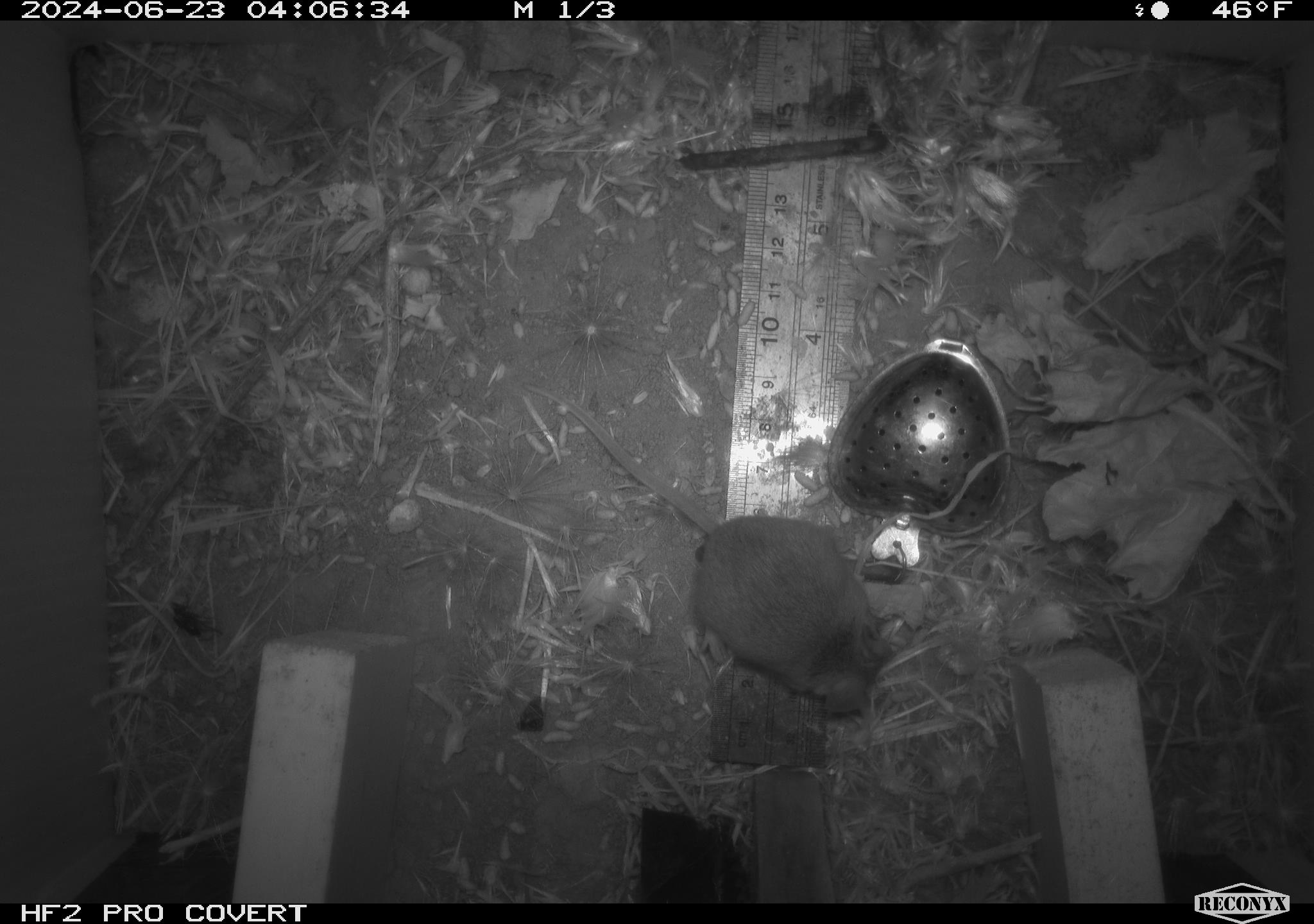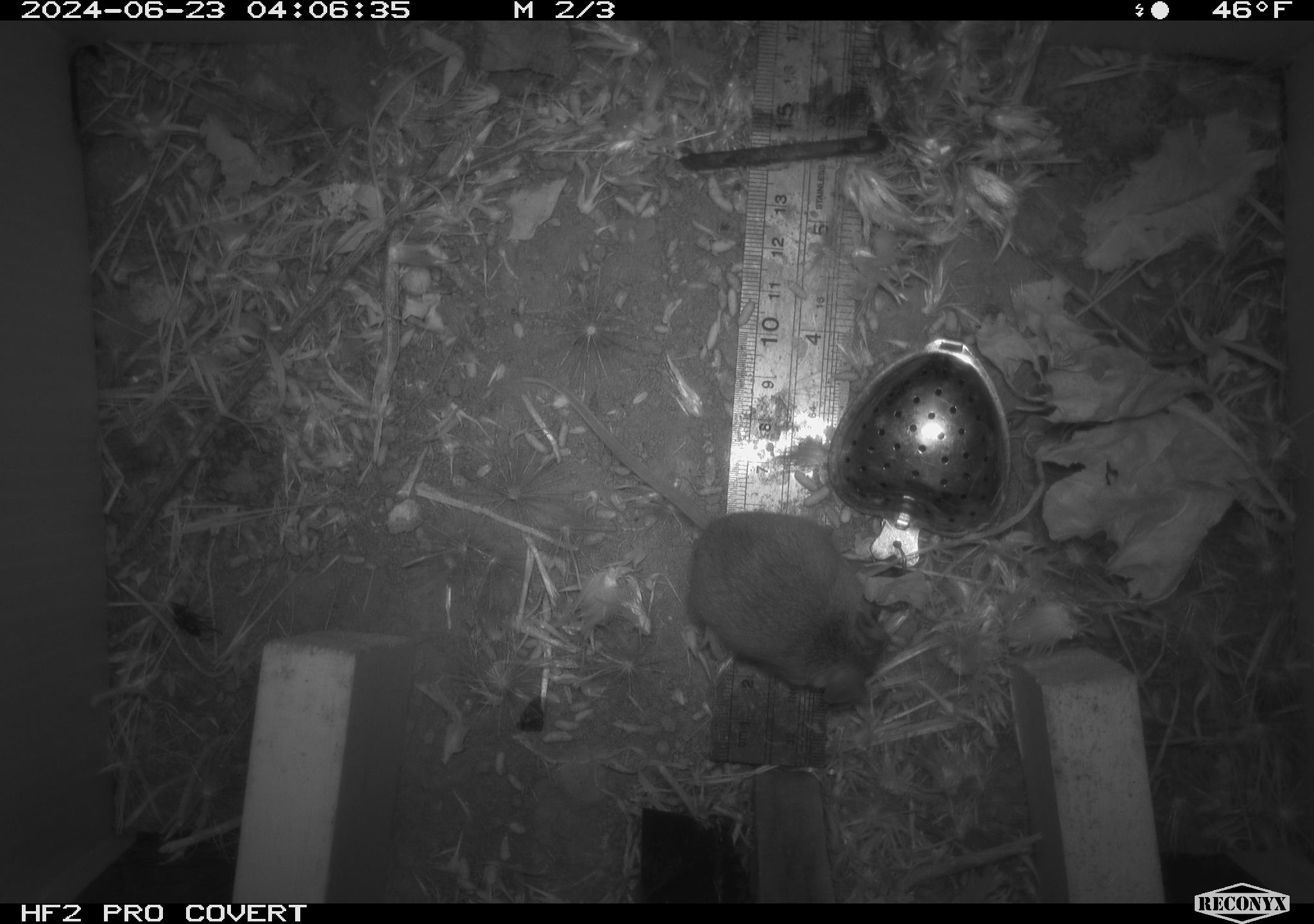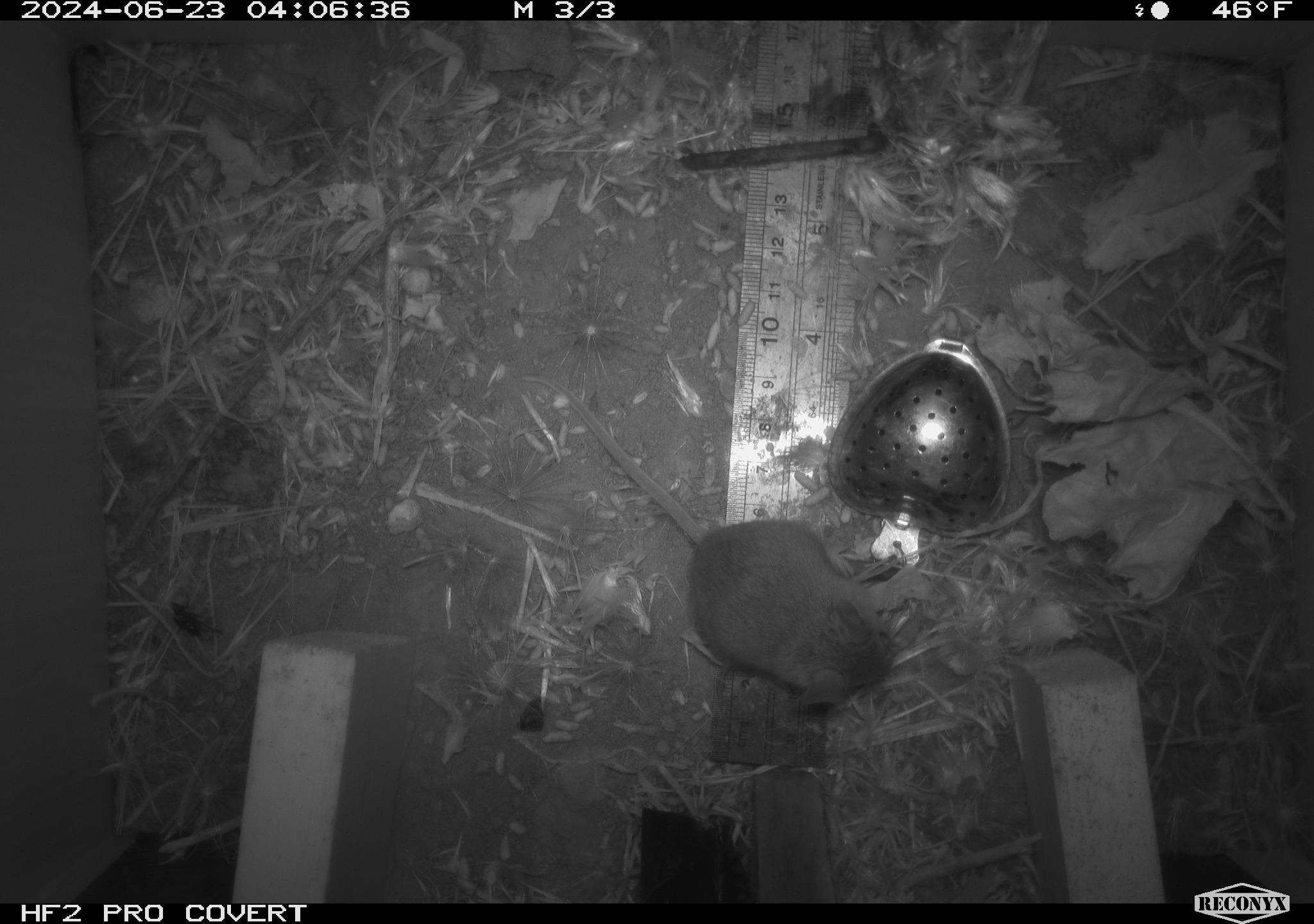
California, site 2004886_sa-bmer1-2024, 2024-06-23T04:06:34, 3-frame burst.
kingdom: Animalia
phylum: Chordata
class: Mammalia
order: Rodentia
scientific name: Rodentia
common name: mouse species